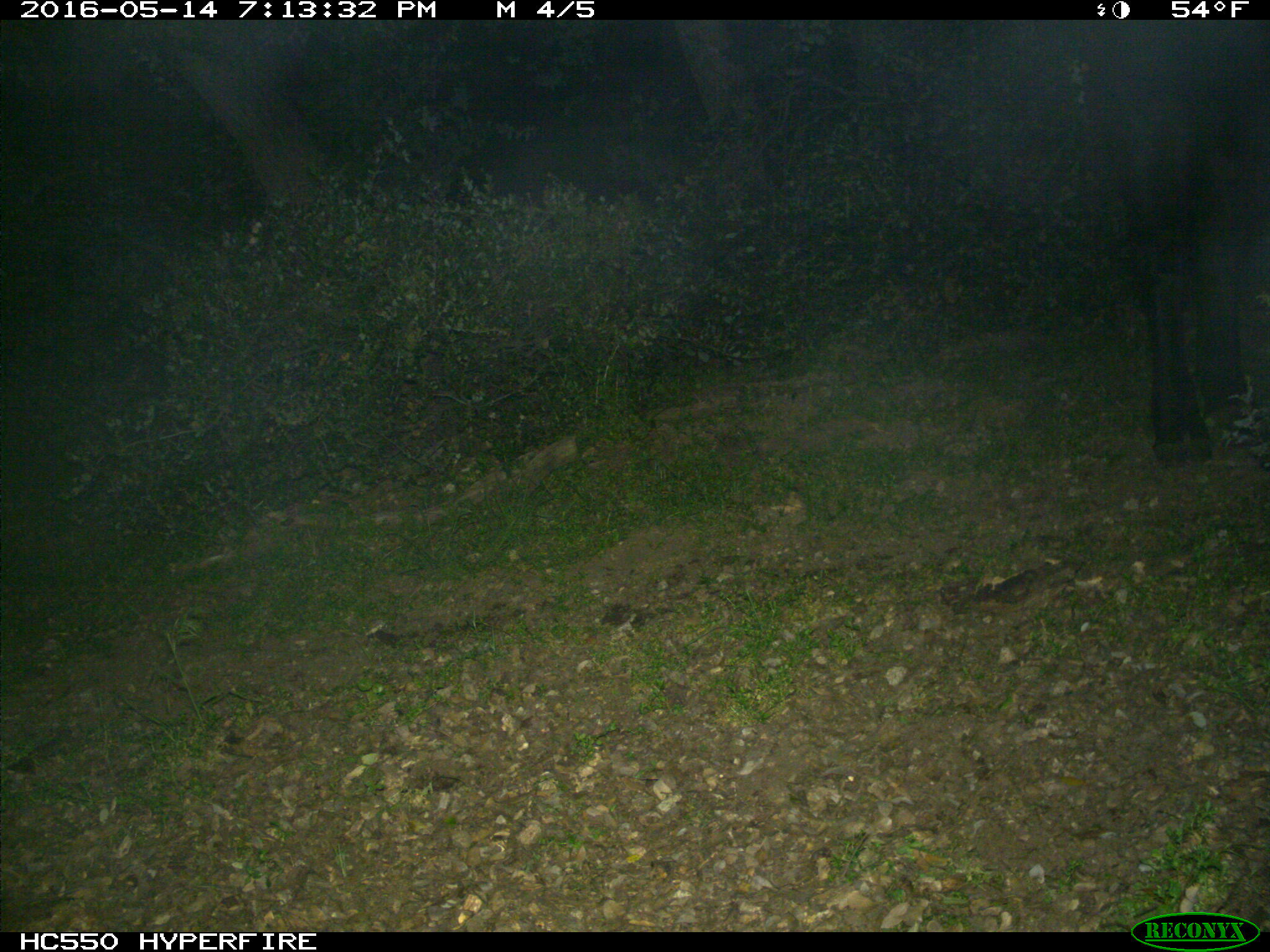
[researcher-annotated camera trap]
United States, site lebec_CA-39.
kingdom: Animalia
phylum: Chordata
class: Mammalia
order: Artiodactyla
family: Bovidae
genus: Bos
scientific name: Bos taurus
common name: domestic cow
Bos taurus (domestic cow).